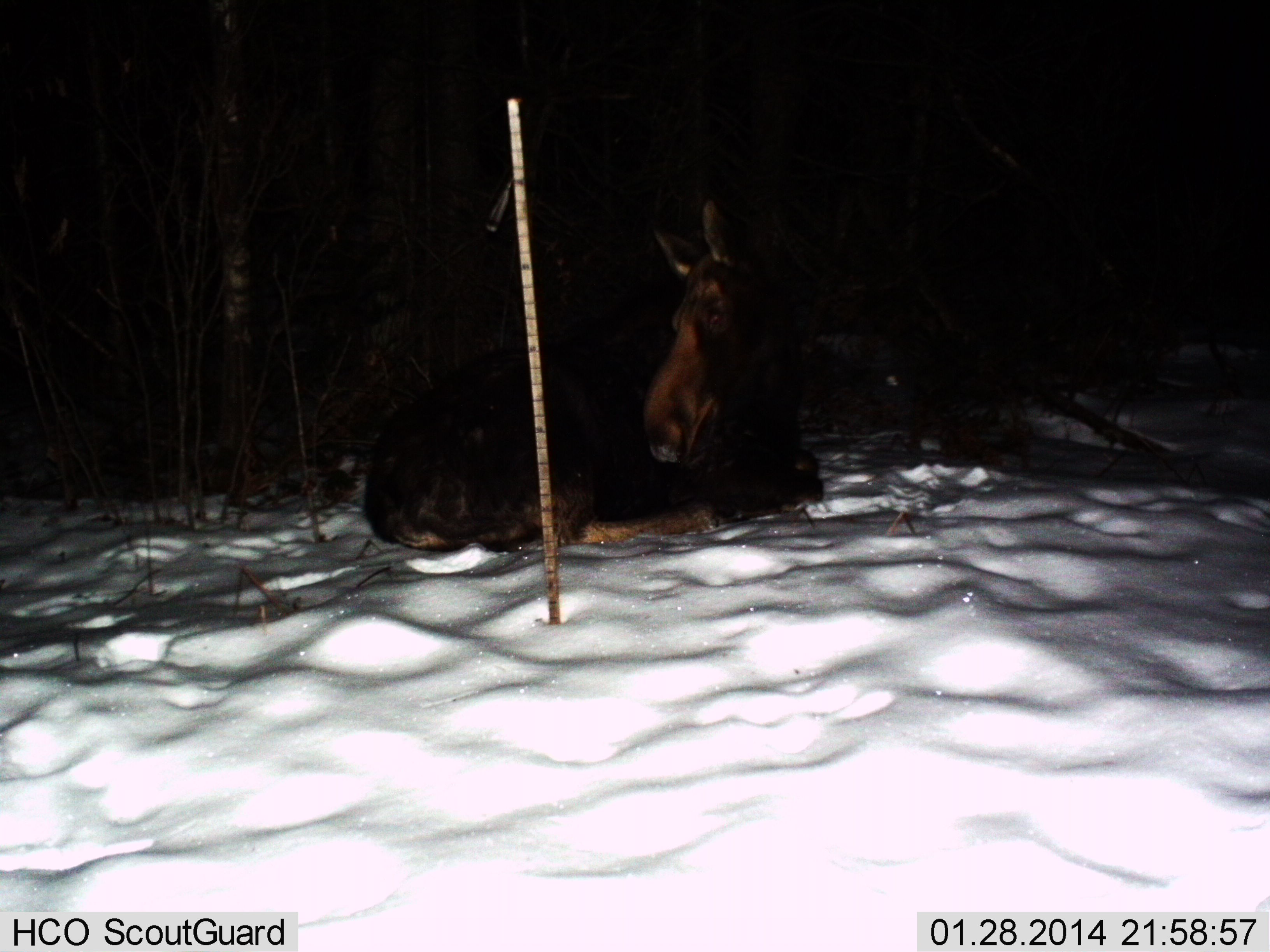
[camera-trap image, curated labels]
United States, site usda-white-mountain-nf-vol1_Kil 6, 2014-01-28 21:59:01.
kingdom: Animalia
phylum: Chordata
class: Mammalia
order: Artiodactyla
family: Cervidae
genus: Alces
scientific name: Alces alces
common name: moose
Moose (Alces alces).